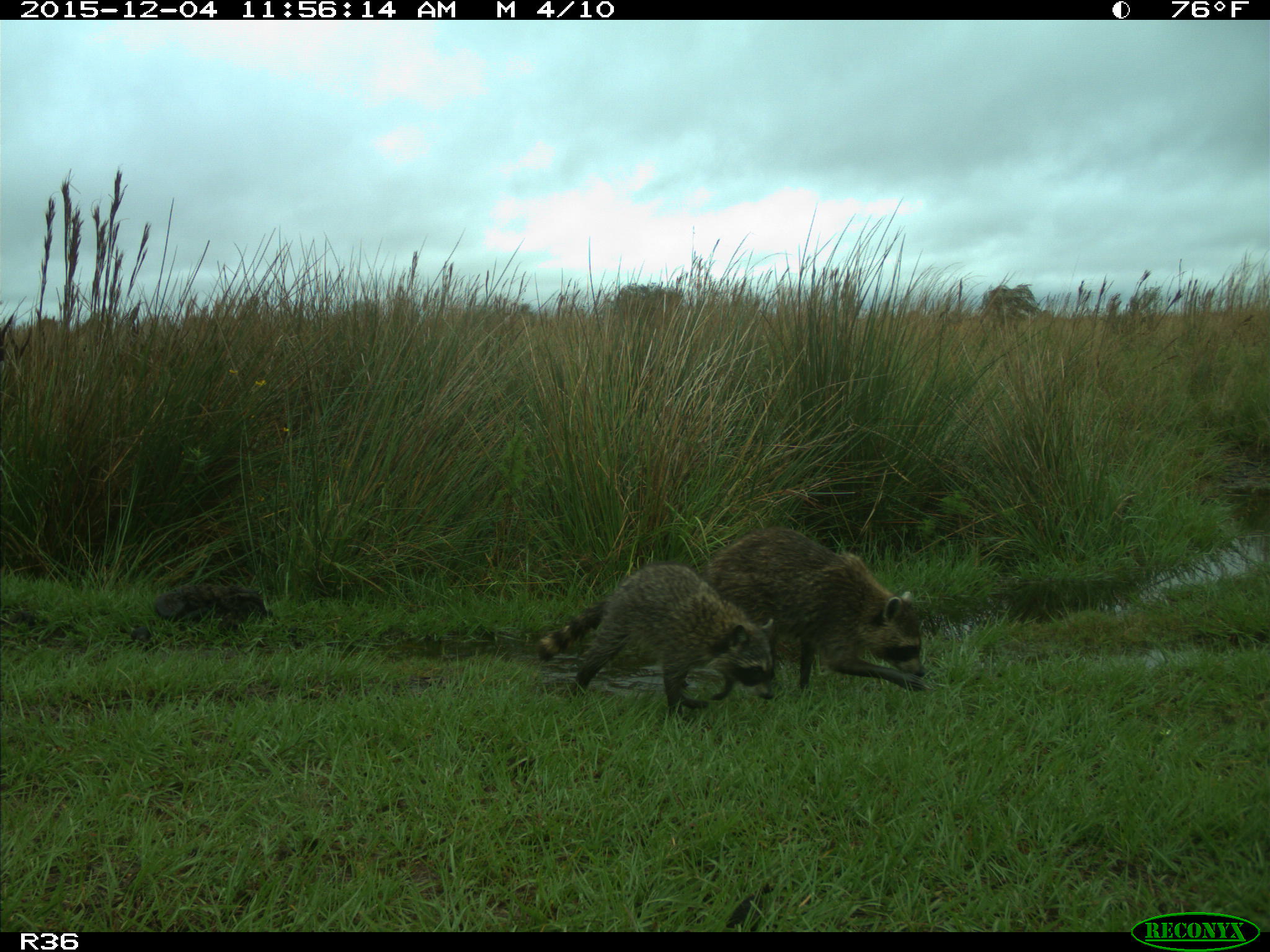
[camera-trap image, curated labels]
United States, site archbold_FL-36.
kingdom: Animalia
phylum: Chordata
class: Mammalia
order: Carnivora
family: Procyonidae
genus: Procyon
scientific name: Procyon lotor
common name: common raccoon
Procyon lotor (common raccoon).